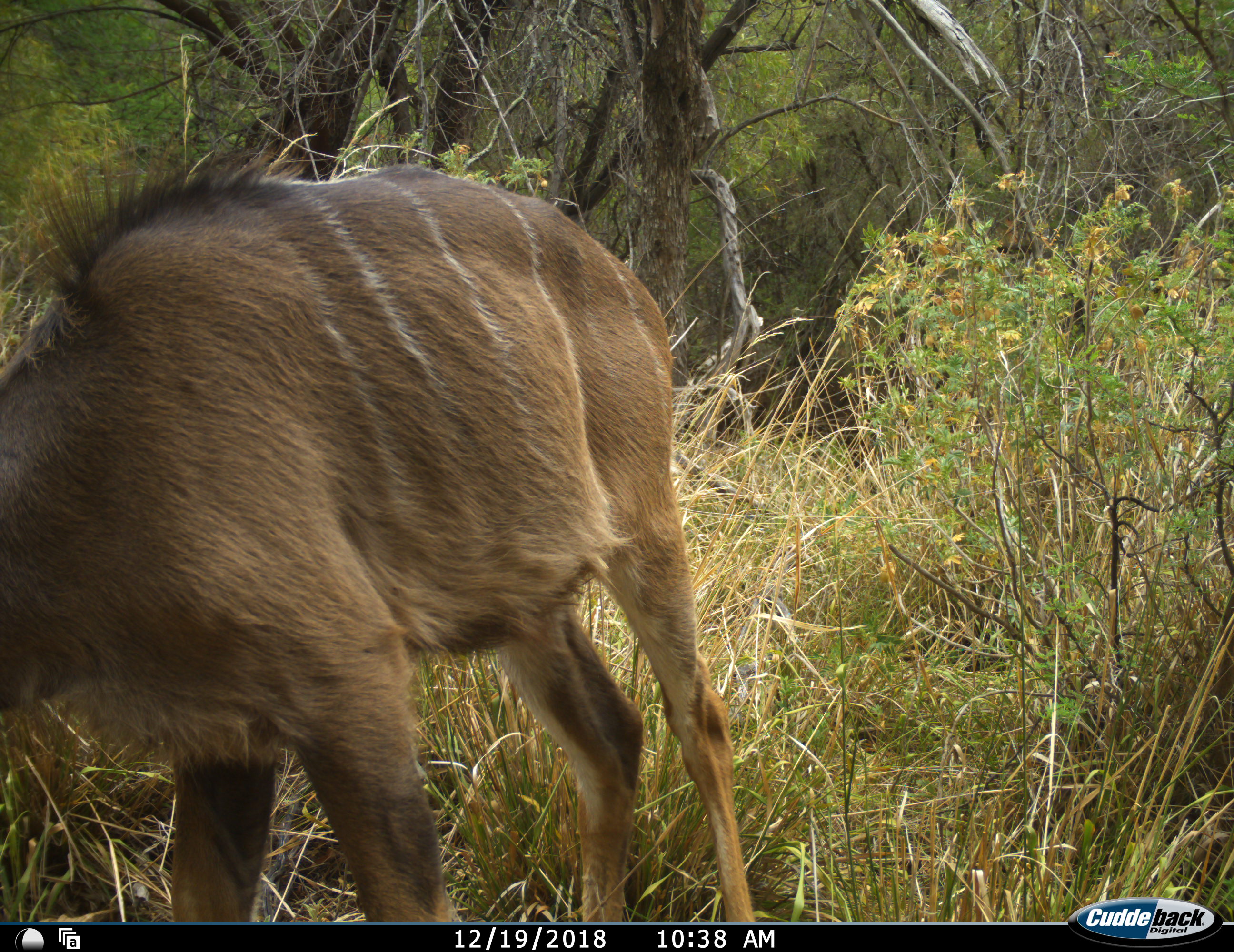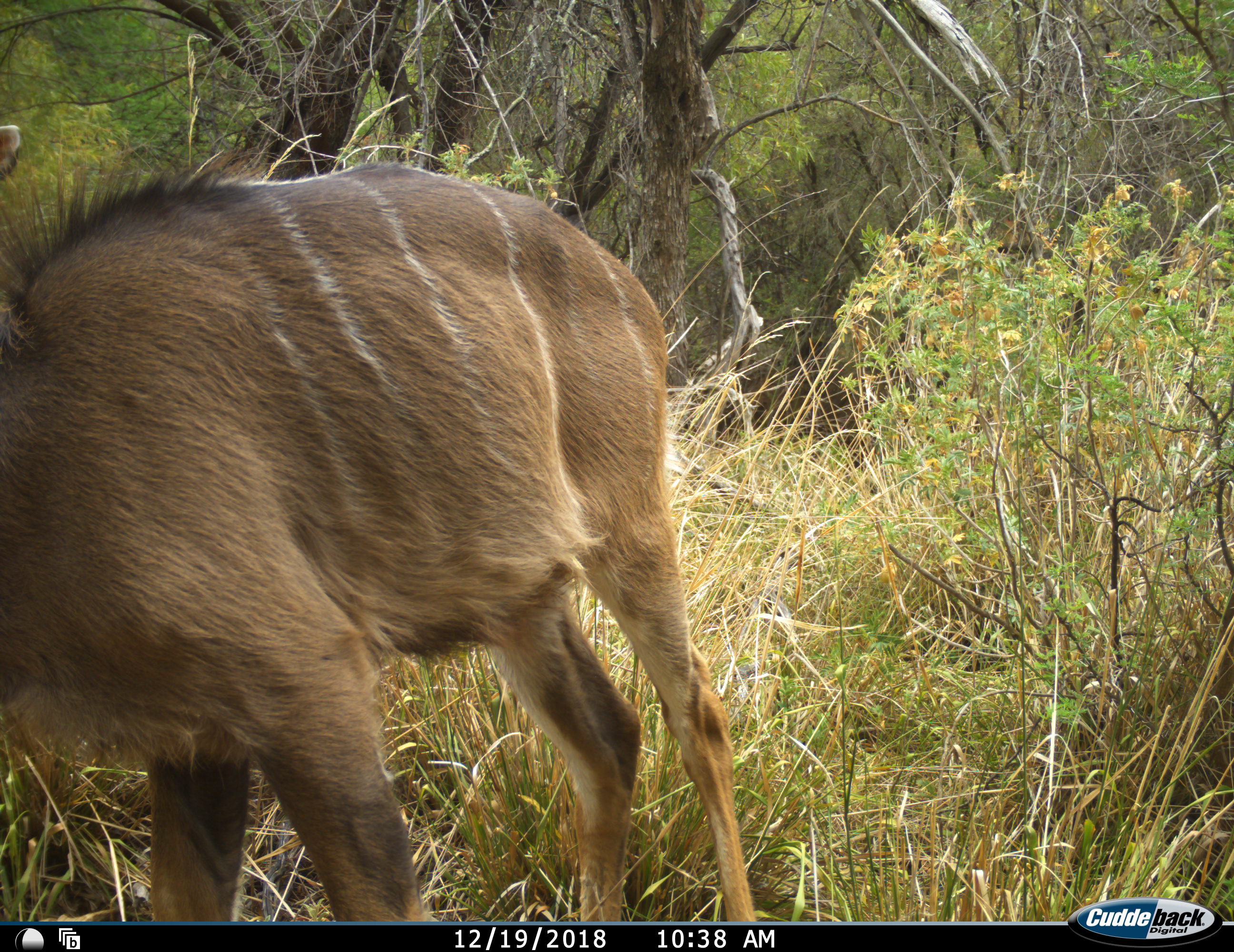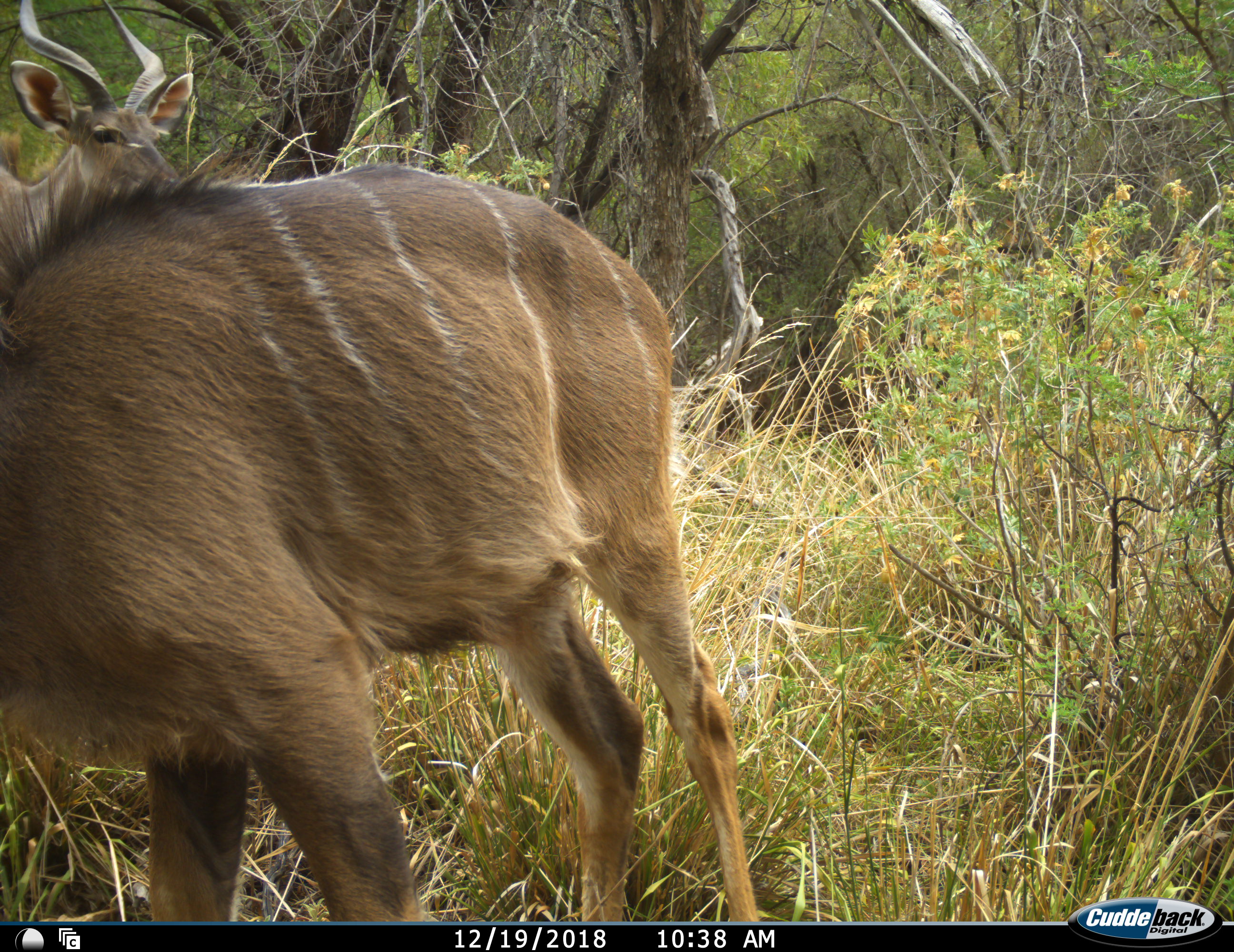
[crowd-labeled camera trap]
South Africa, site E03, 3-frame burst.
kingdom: Animalia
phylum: Chordata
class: Mammalia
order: Artiodactyla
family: Bovidae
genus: Tragelaphus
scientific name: Tragelaphus strepsiceros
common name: greater kudu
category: kudu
Kudu (greater kudu) (Tragelaphus strepsiceros), count 2. Behavior (volunteer vote fractions): standing 56%, resting 0%, moving 67%, interacting 0%. Young present (vote fraction): 22%. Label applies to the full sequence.